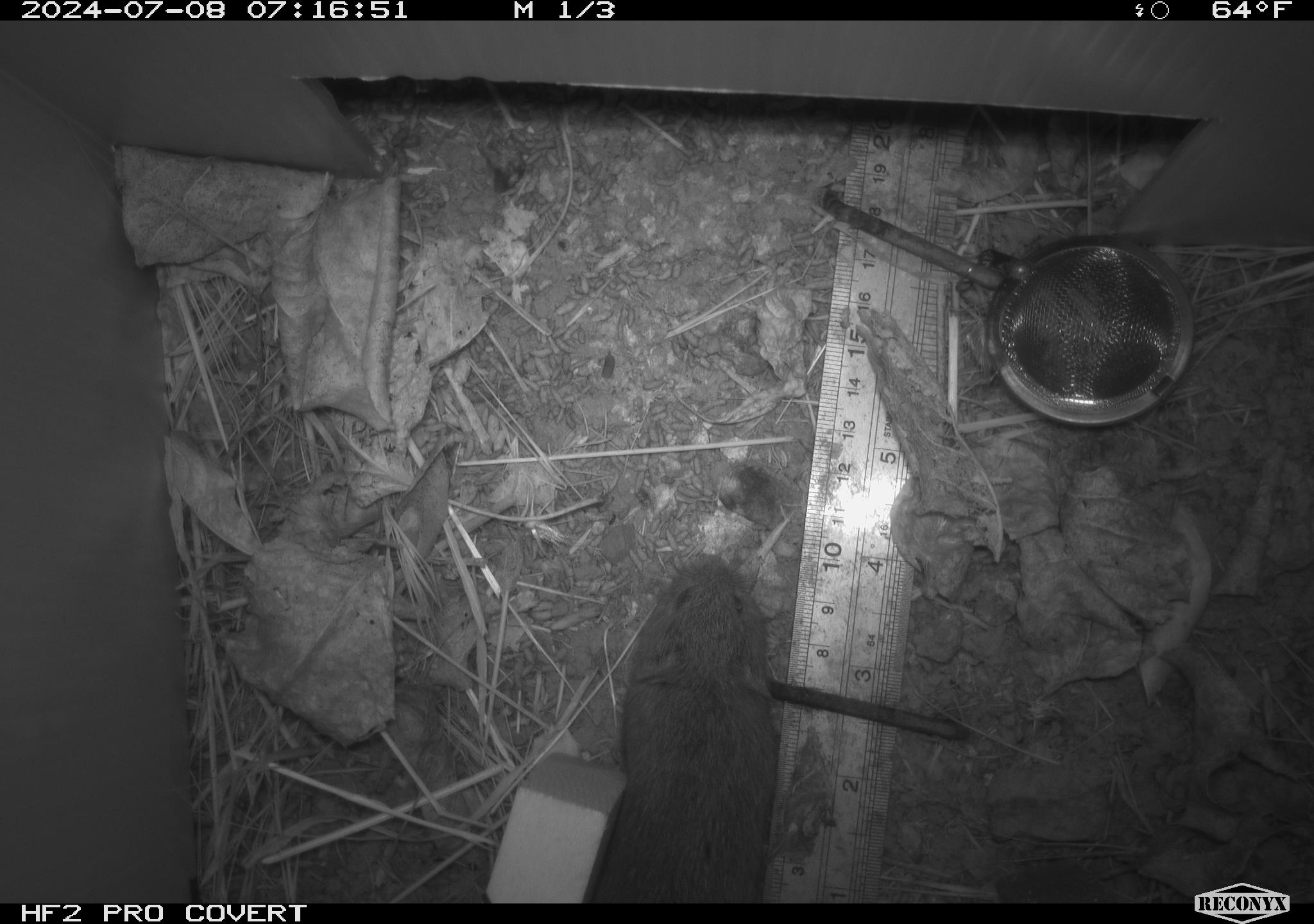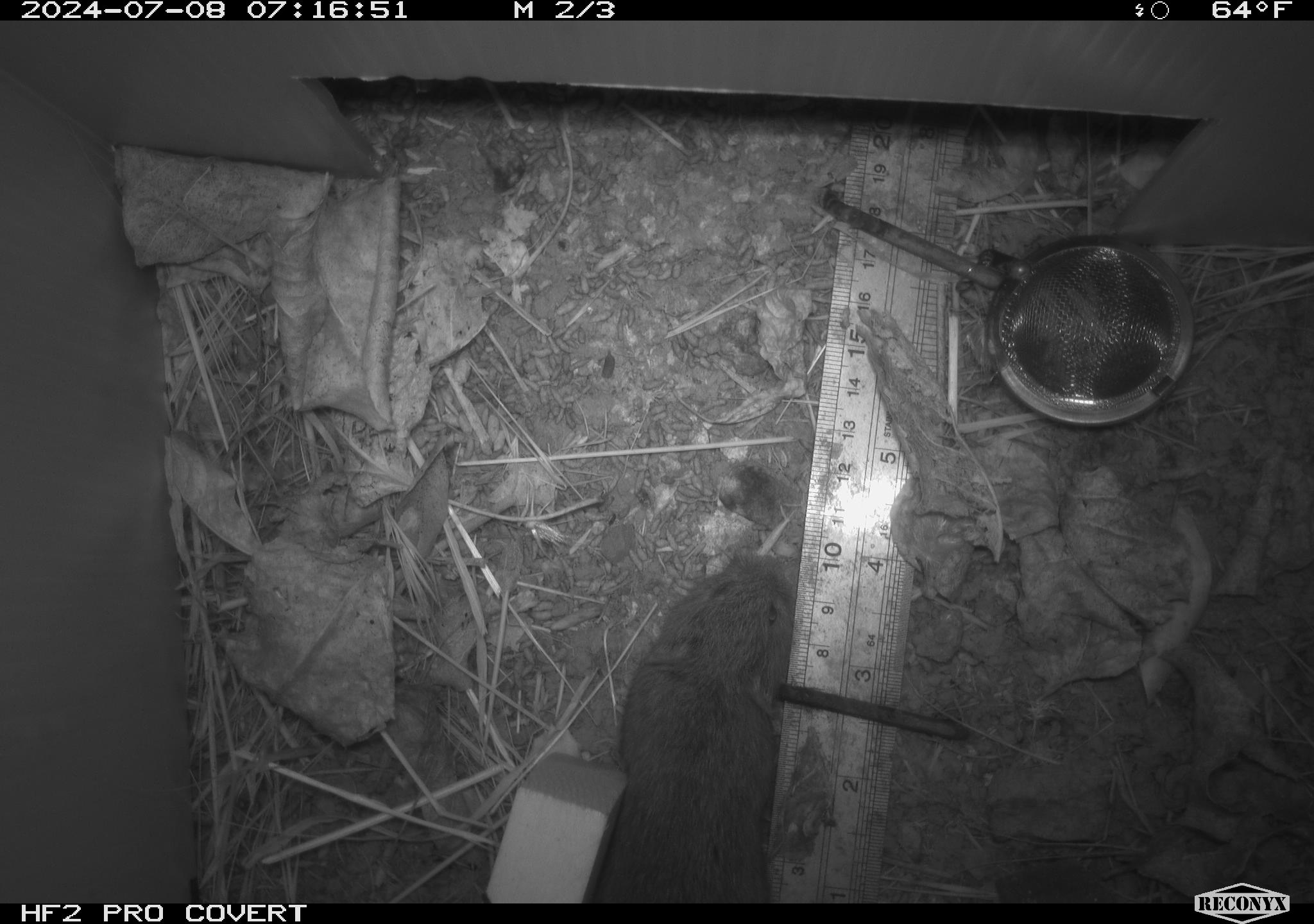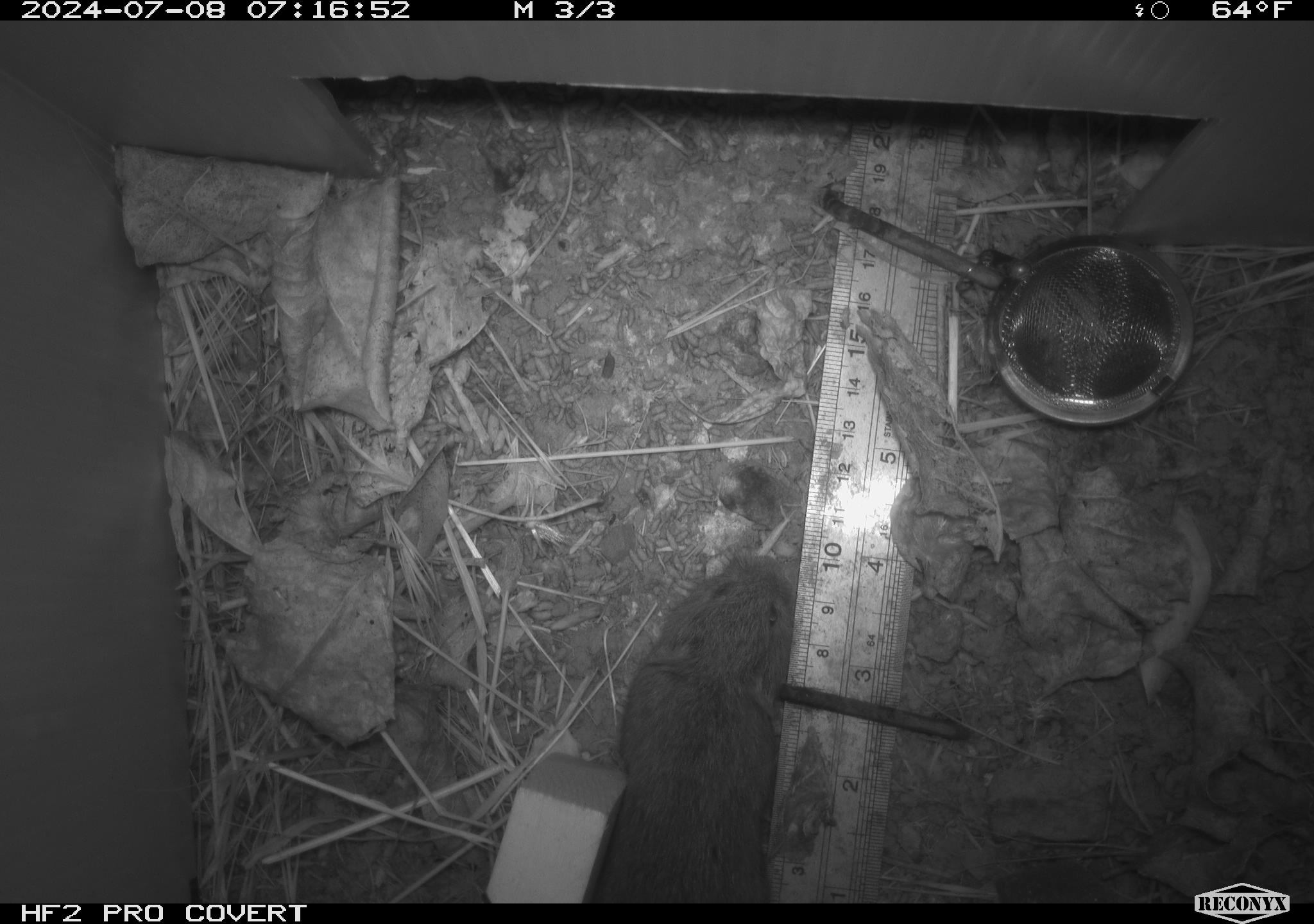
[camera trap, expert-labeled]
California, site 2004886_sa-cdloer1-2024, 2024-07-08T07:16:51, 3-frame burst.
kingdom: Animalia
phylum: Chordata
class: Mammalia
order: Rodentia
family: Cricetidae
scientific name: Arvicolinae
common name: voles, lemmings, and muskrats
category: arvicolinae subfamily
Arvicolinae subfamily (voles, lemmings, and muskrats) (Arvicolinae).